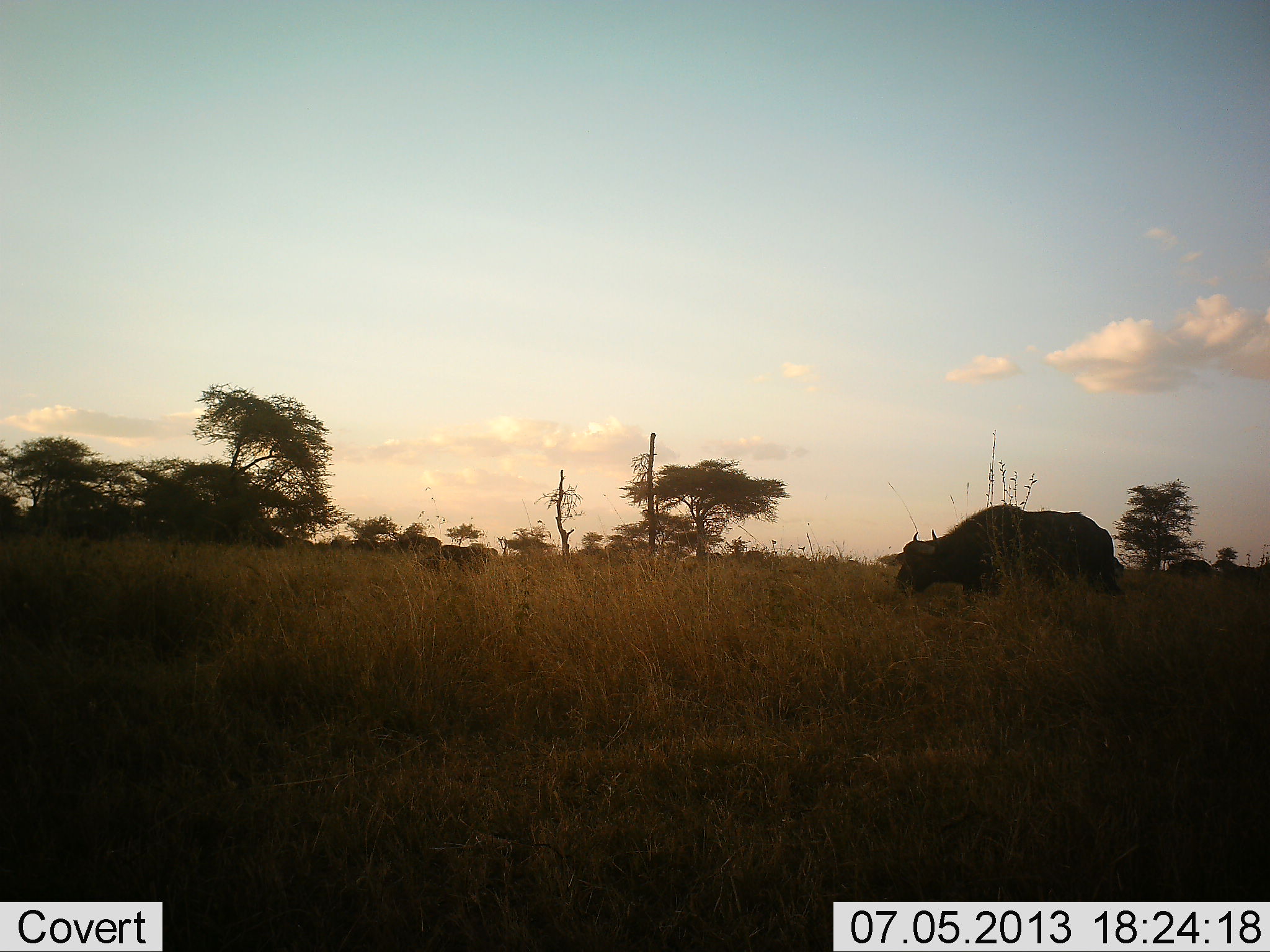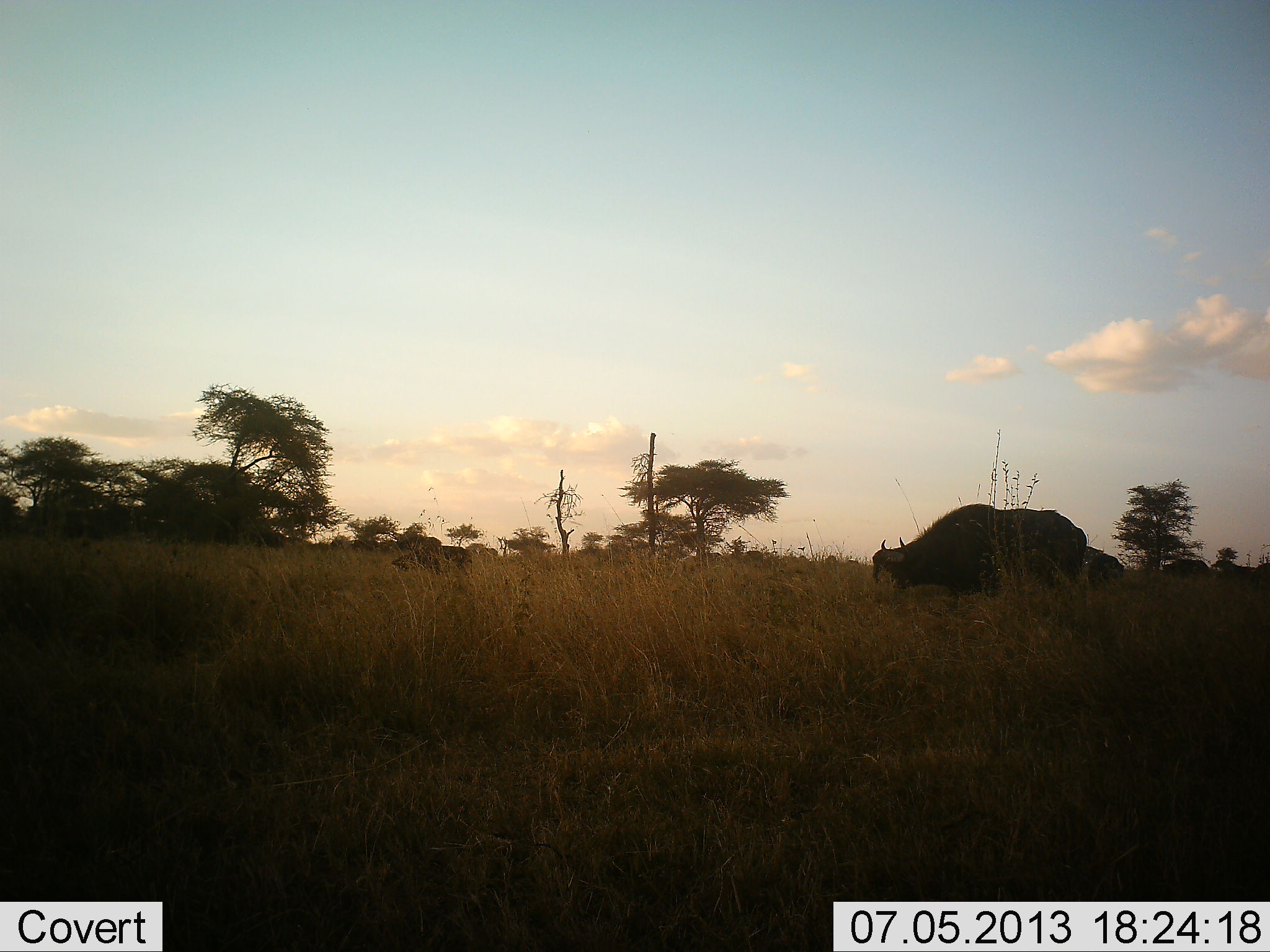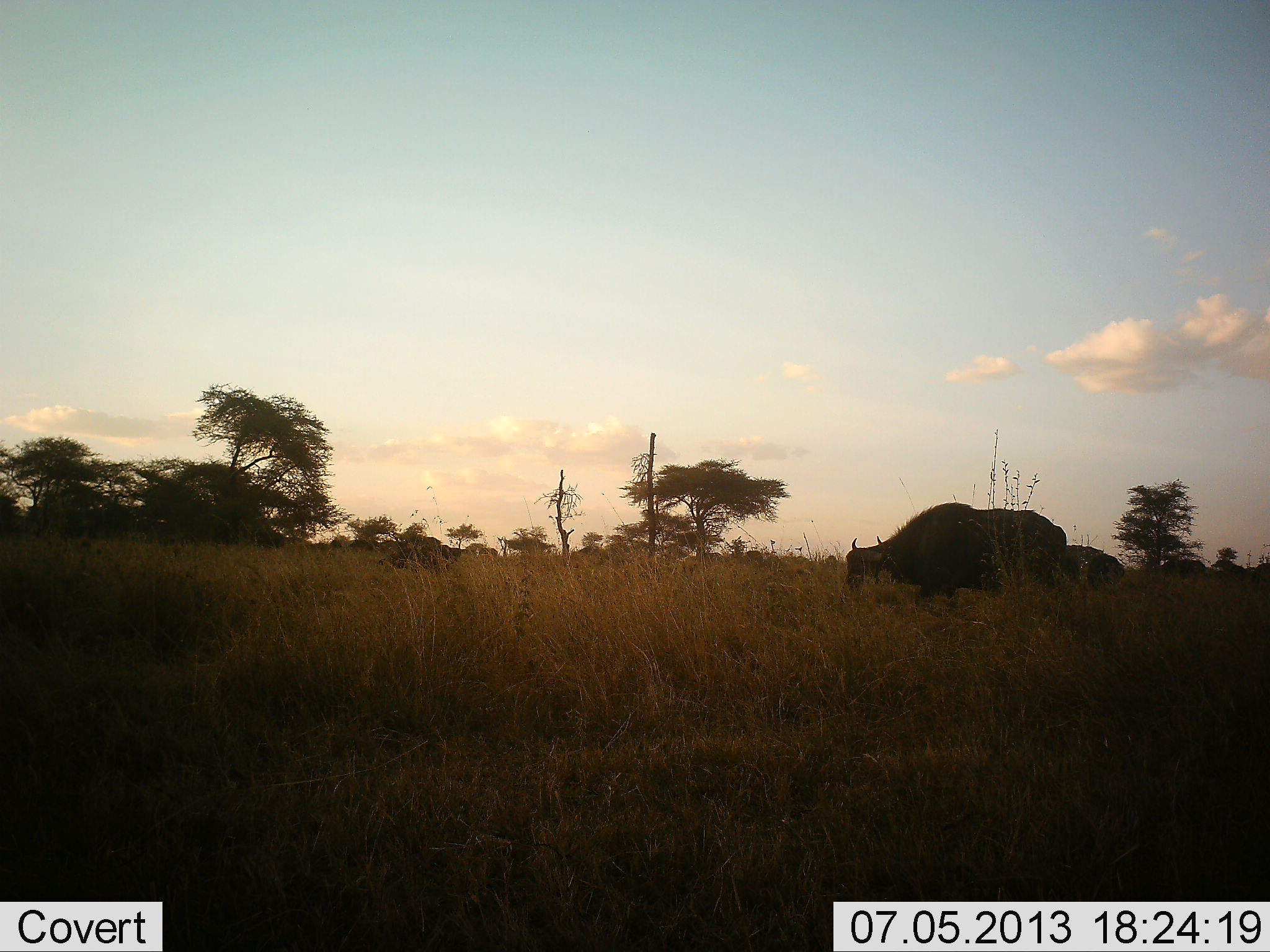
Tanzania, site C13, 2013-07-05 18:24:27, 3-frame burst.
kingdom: Animalia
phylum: Chordata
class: Mammalia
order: Artiodactyla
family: Bovidae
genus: Syncerus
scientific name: Syncerus caffer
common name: cape buffalo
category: buffalo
Buffalo (cape buffalo) (Syncerus caffer), count 4. Behavior (volunteer vote fractions): standing 13%, resting 0%, moving 78%, interacting 0%. Young present (vote fraction): 17%. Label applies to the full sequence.